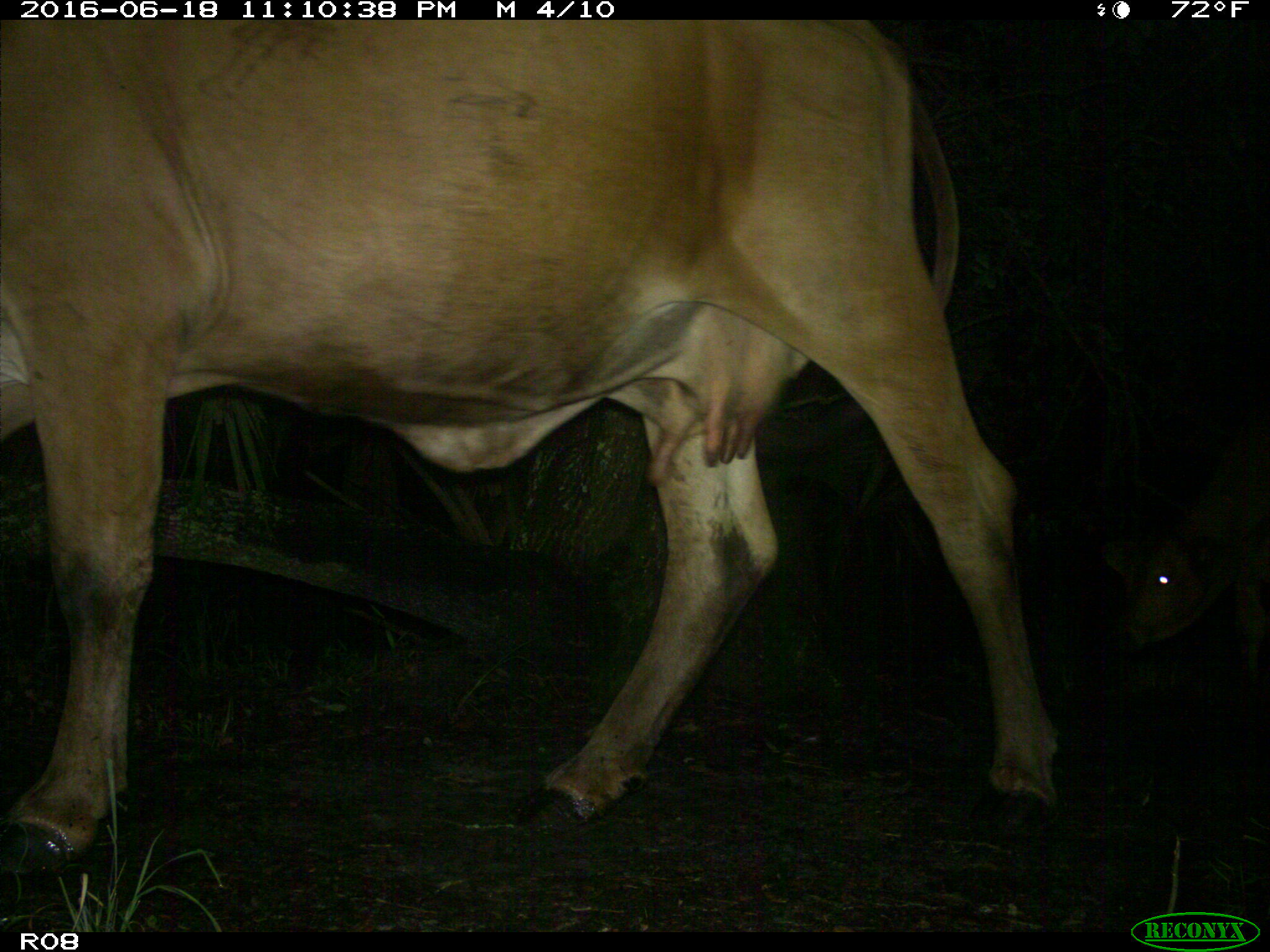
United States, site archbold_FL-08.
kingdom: Animalia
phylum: Chordata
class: Mammalia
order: Artiodactyla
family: Bovidae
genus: Bos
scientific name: Bos taurus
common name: domestic cow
Bos taurus (domestic cow).